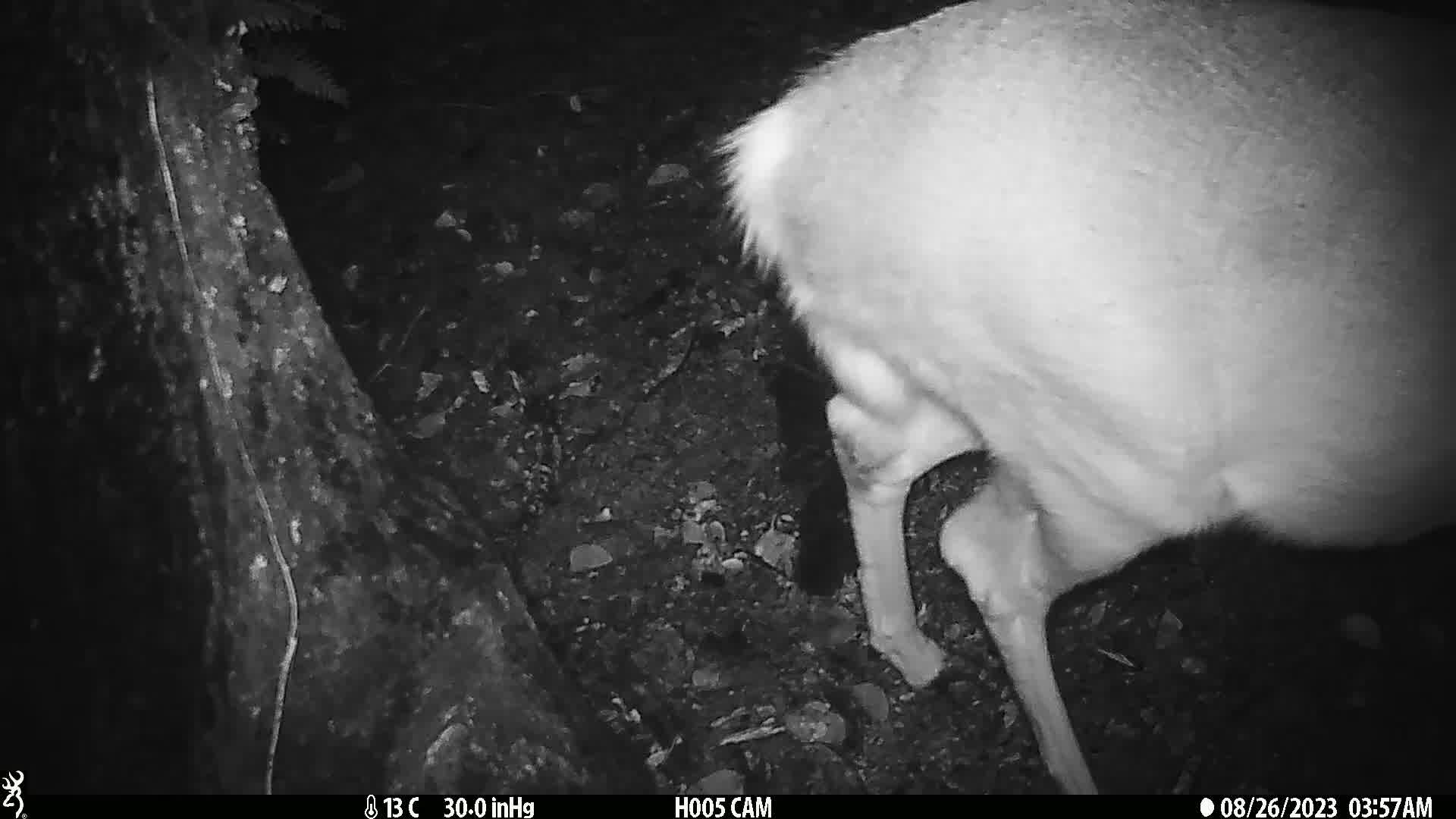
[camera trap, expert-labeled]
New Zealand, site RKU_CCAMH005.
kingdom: Animalia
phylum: Chordata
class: Mammalia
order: Artiodactyla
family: Cervidae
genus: Odocoileus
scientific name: Odocoileus virginianus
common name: white-tailed deer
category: white tailed deer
White tailed deer (white-tailed deer) (Odocoileus virginianus).